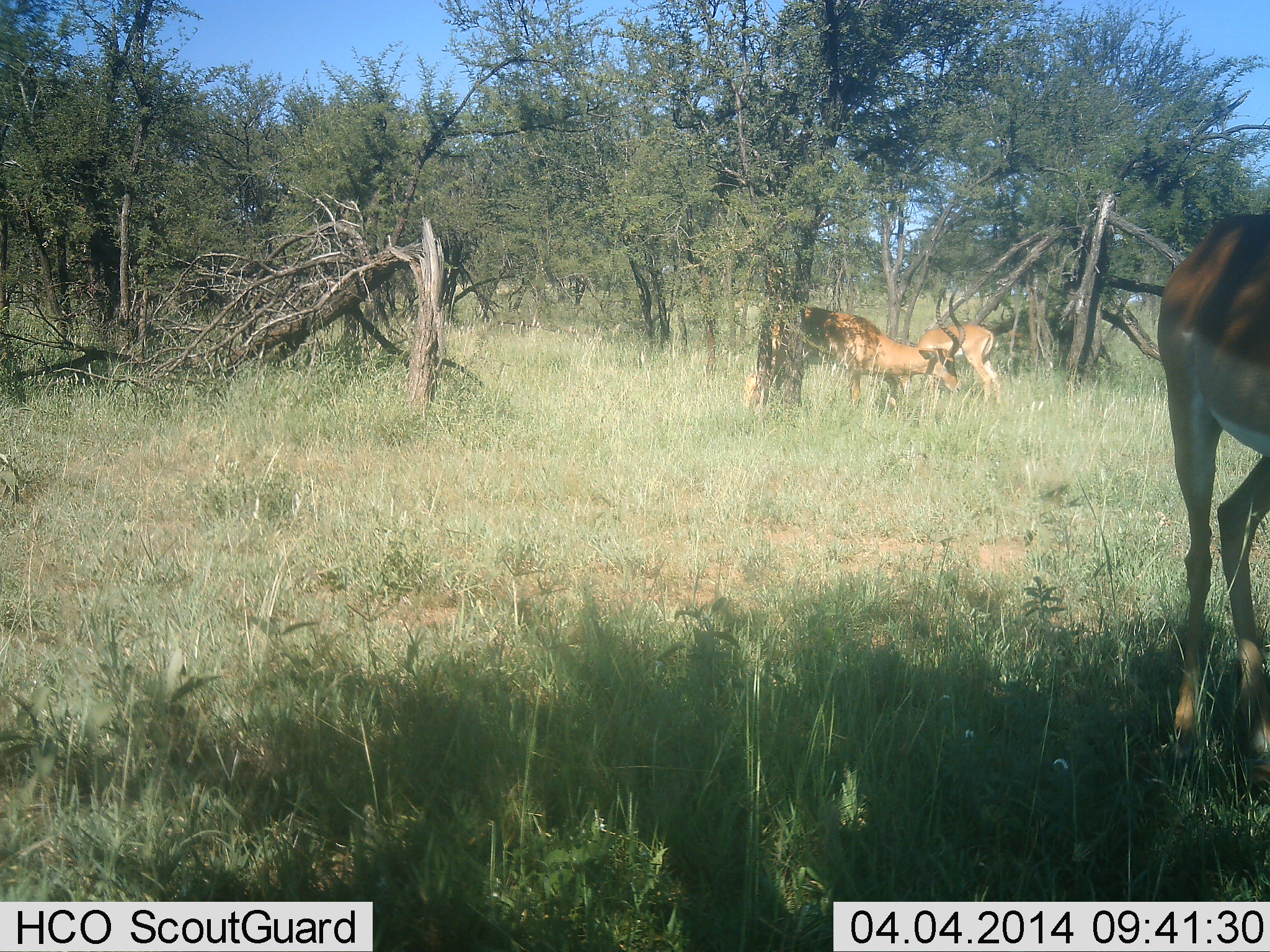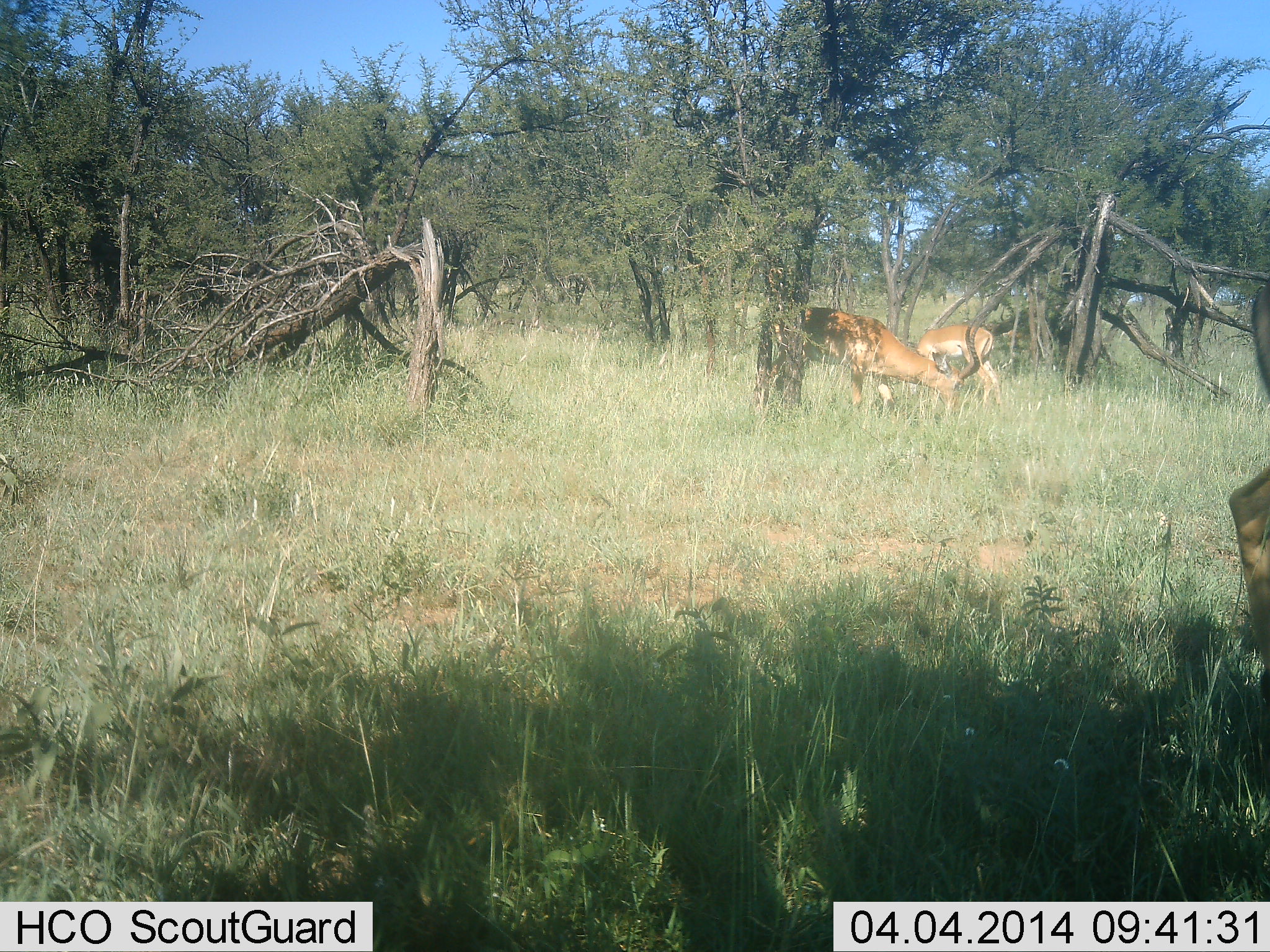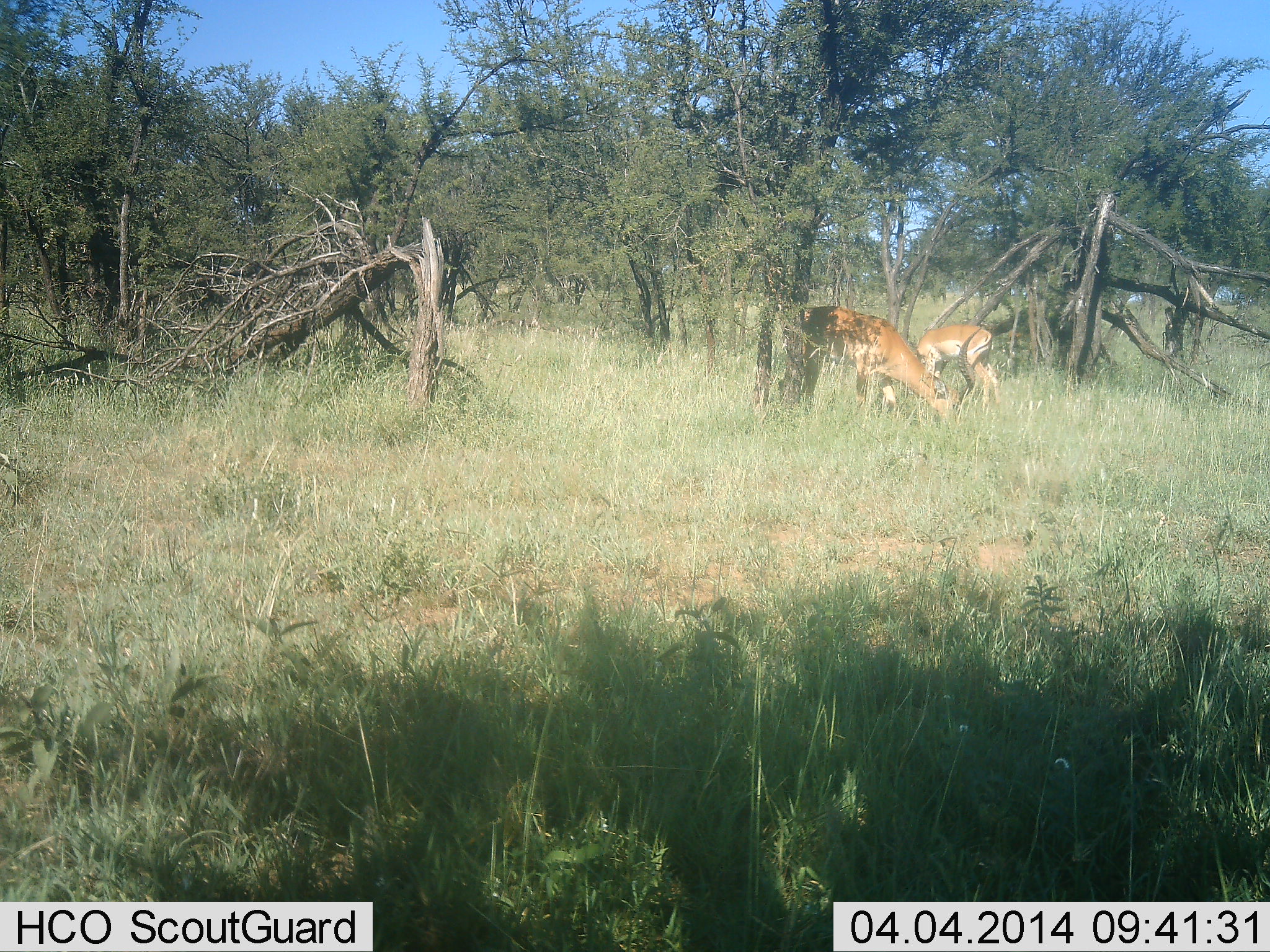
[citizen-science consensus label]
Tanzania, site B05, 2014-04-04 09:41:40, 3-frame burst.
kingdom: Animalia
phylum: Chordata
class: Mammalia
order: Artiodactyla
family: Bovidae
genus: Aepyceros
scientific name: Aepyceros melampus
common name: impala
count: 3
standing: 50%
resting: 0%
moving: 70%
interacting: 0%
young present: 0%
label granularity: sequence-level